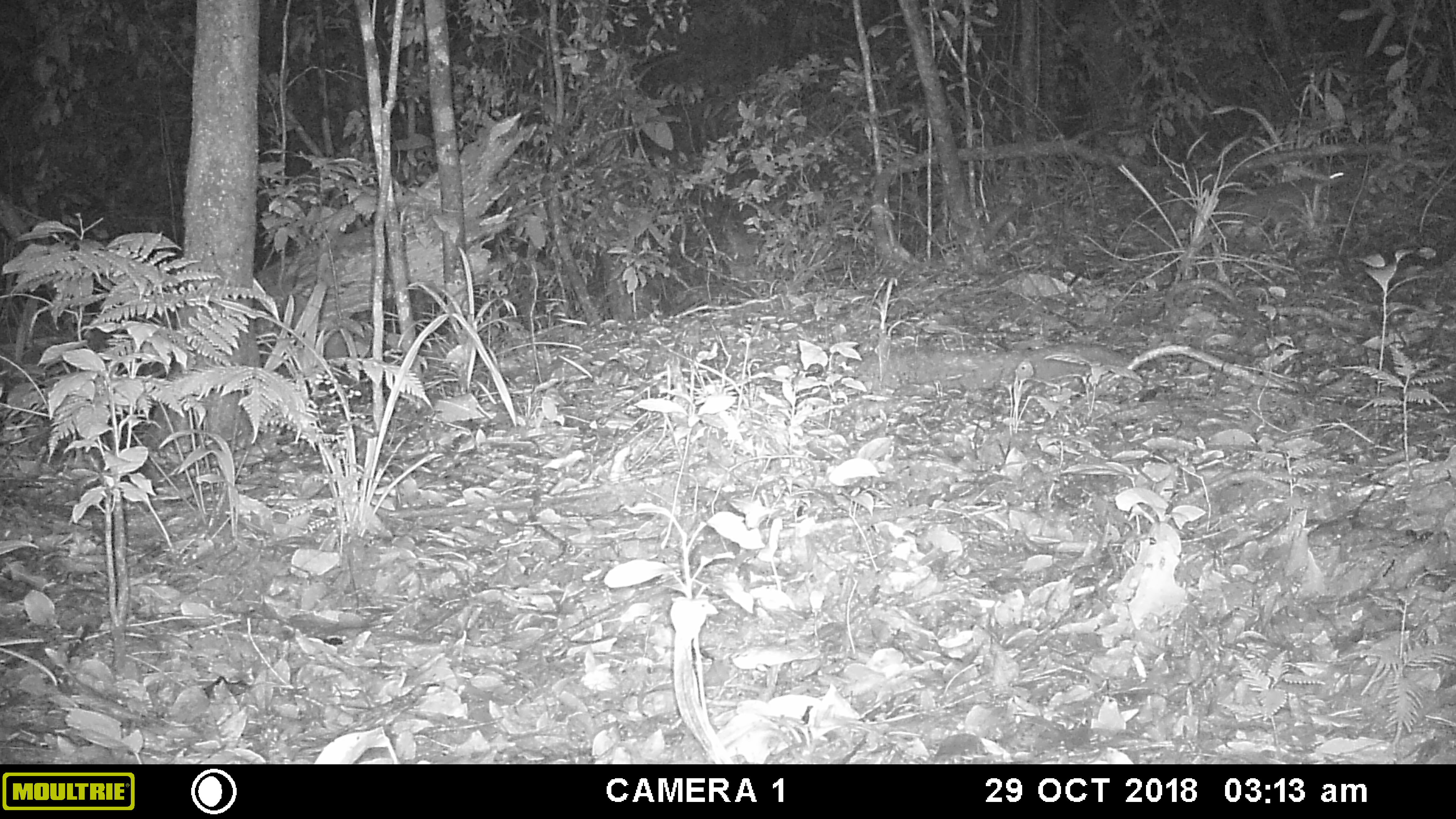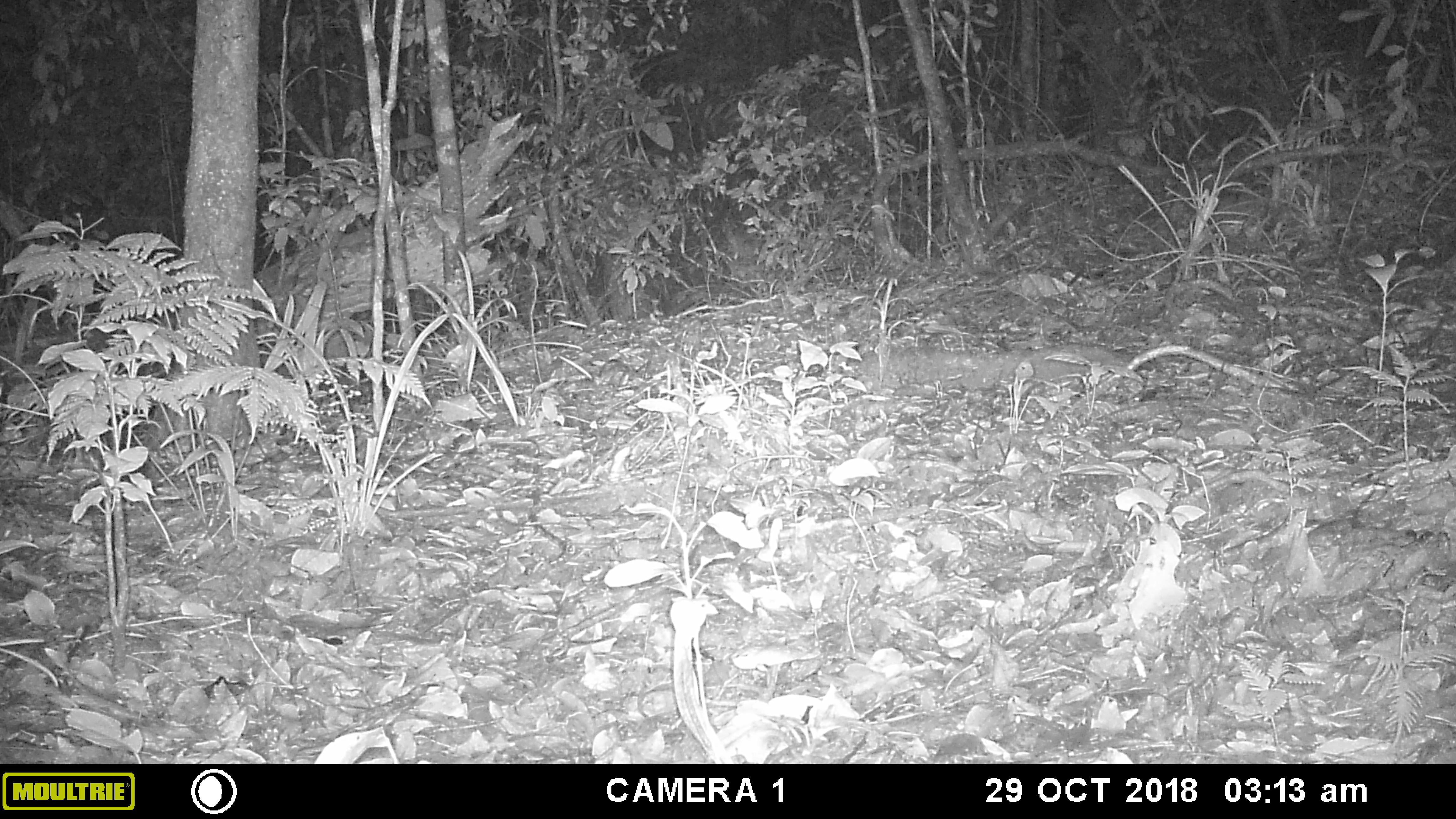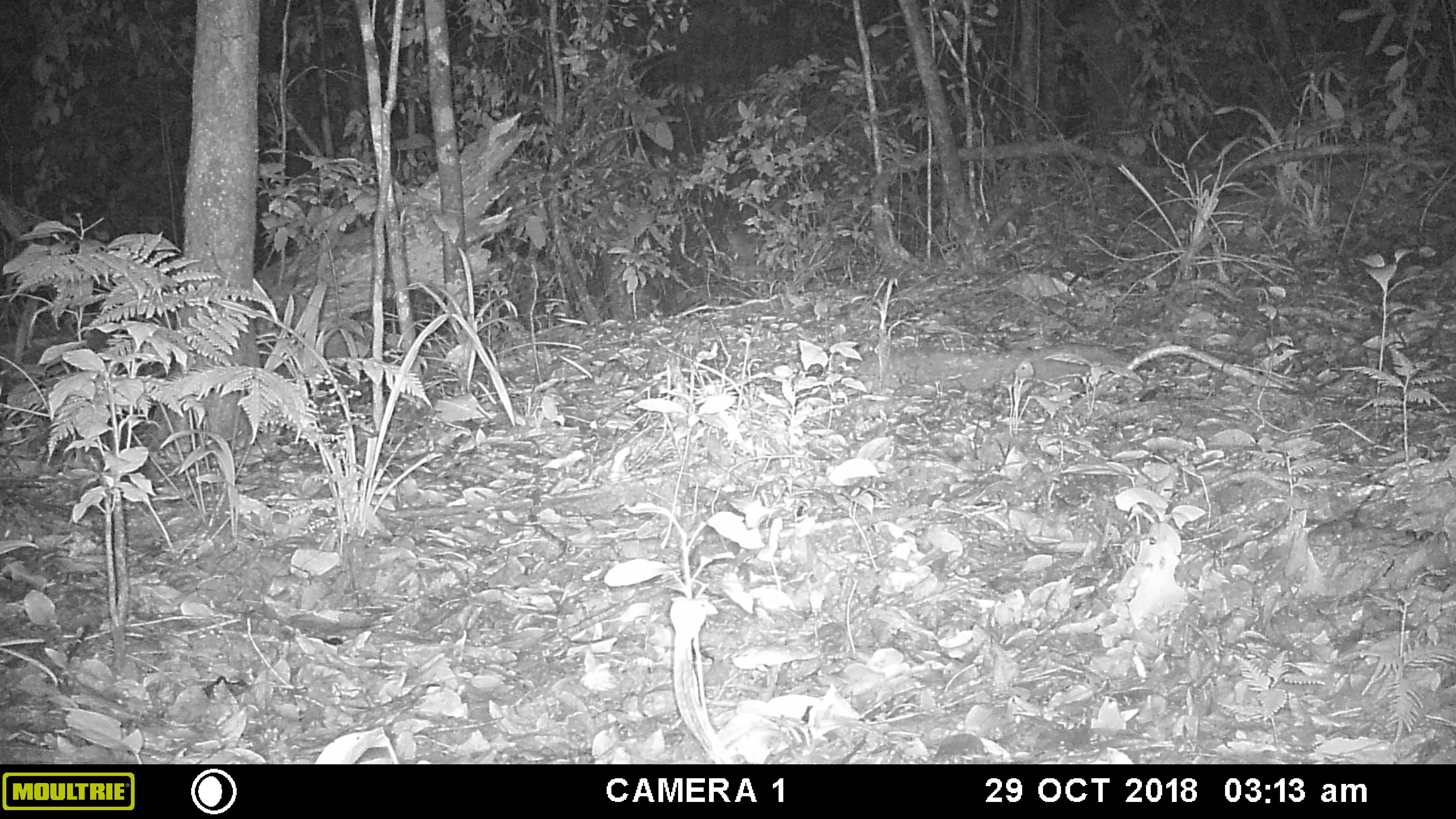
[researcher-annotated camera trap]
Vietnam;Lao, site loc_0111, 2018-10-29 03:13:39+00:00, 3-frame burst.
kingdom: Animalia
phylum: Chordata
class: Mammalia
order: Rodentia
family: Muridae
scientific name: Muridae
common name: old-world mice and rats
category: unidentified murid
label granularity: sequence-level